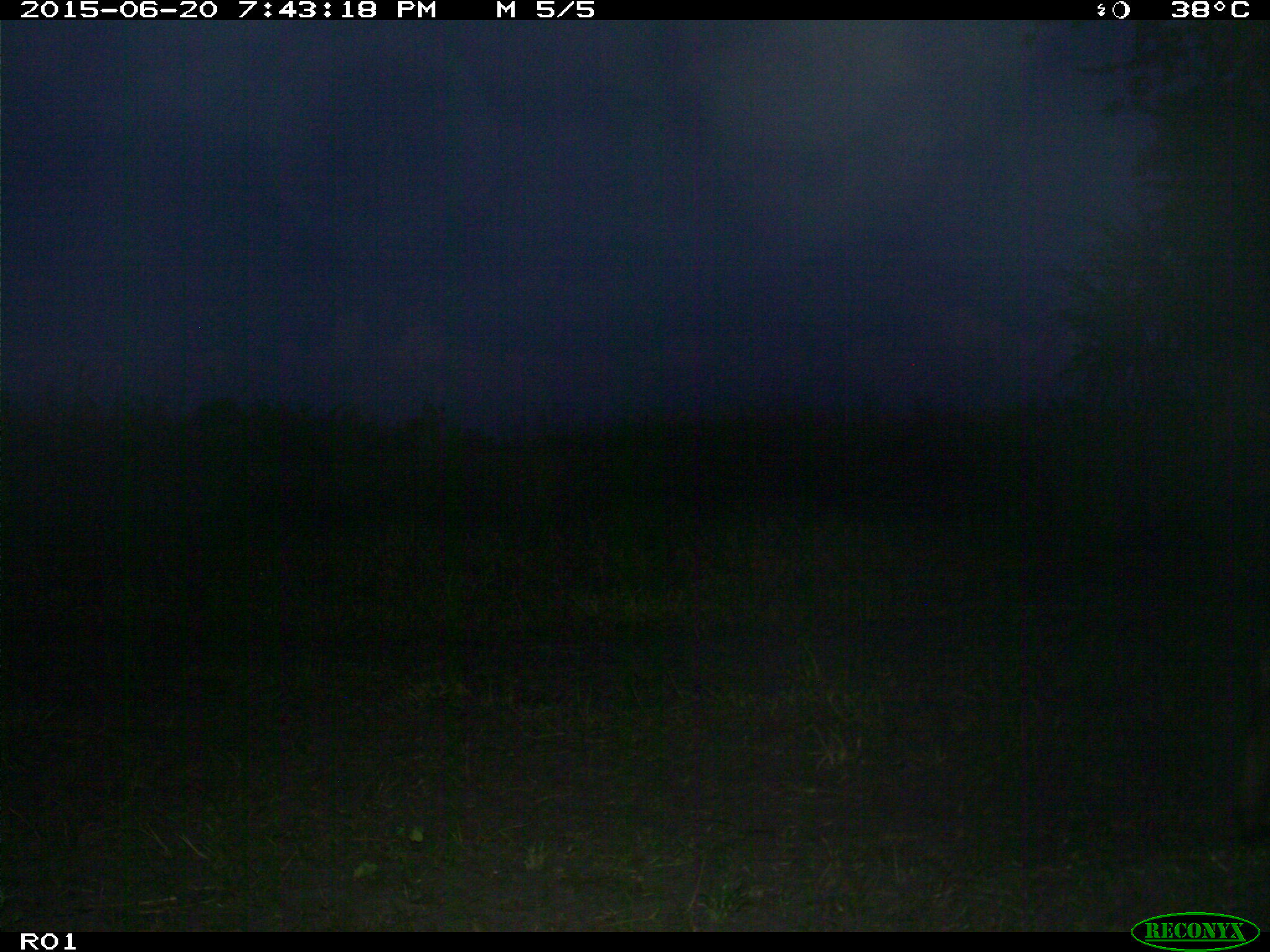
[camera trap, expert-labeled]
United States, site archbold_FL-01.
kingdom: Animalia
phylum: Chordata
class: Mammalia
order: Artiodactyla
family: Bovidae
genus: Bos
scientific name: Bos taurus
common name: domestic cow